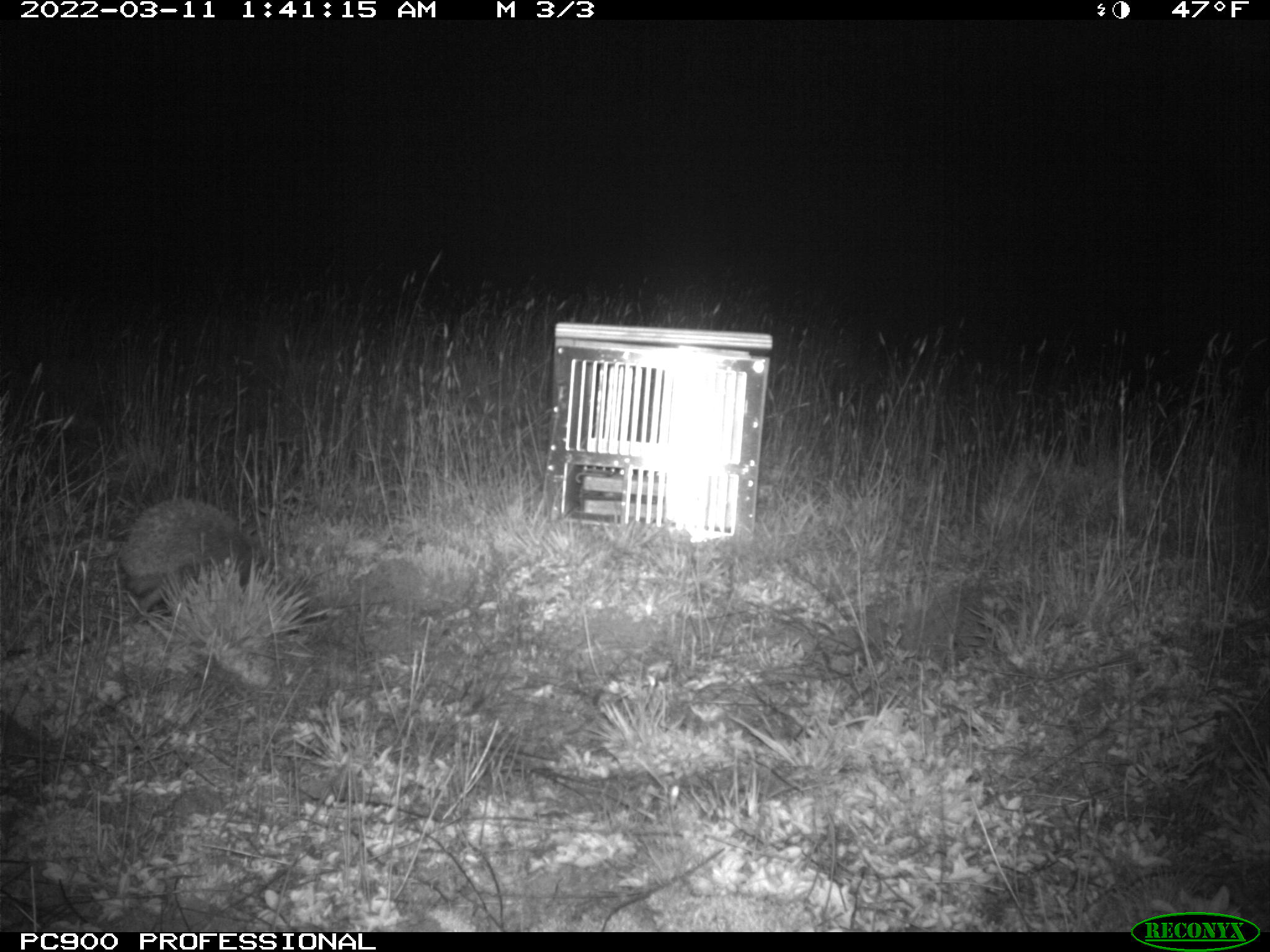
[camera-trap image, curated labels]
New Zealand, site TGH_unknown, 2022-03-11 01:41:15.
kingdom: Animalia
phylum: Chordata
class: Mammalia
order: Eulipotyphla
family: Erinaceidae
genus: Erinaceus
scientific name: Erinaceus europaeus europaeus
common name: european hedgehog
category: hedgehog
Hedgehog (european hedgehog) (Erinaceus europaeus europaeus).